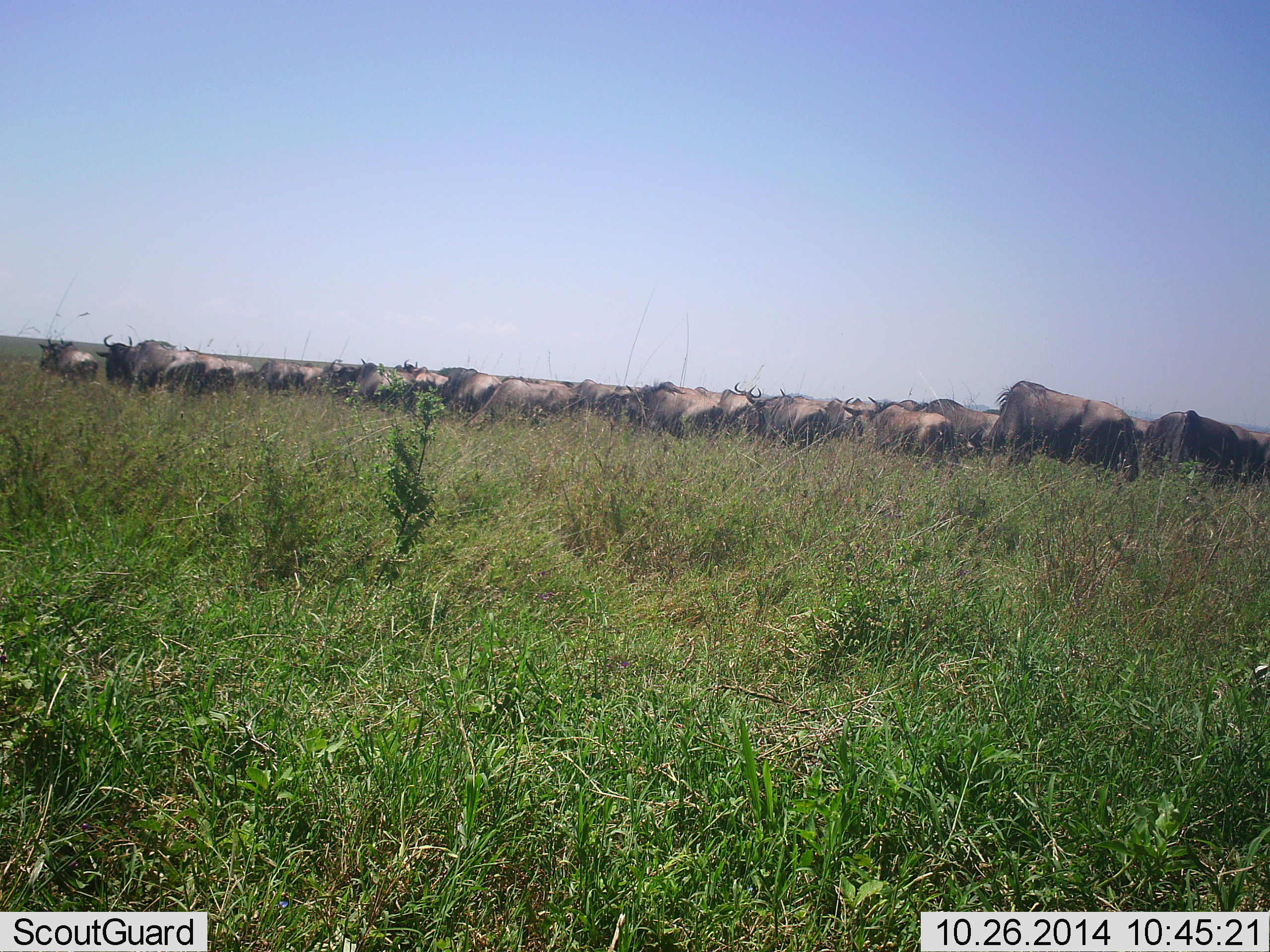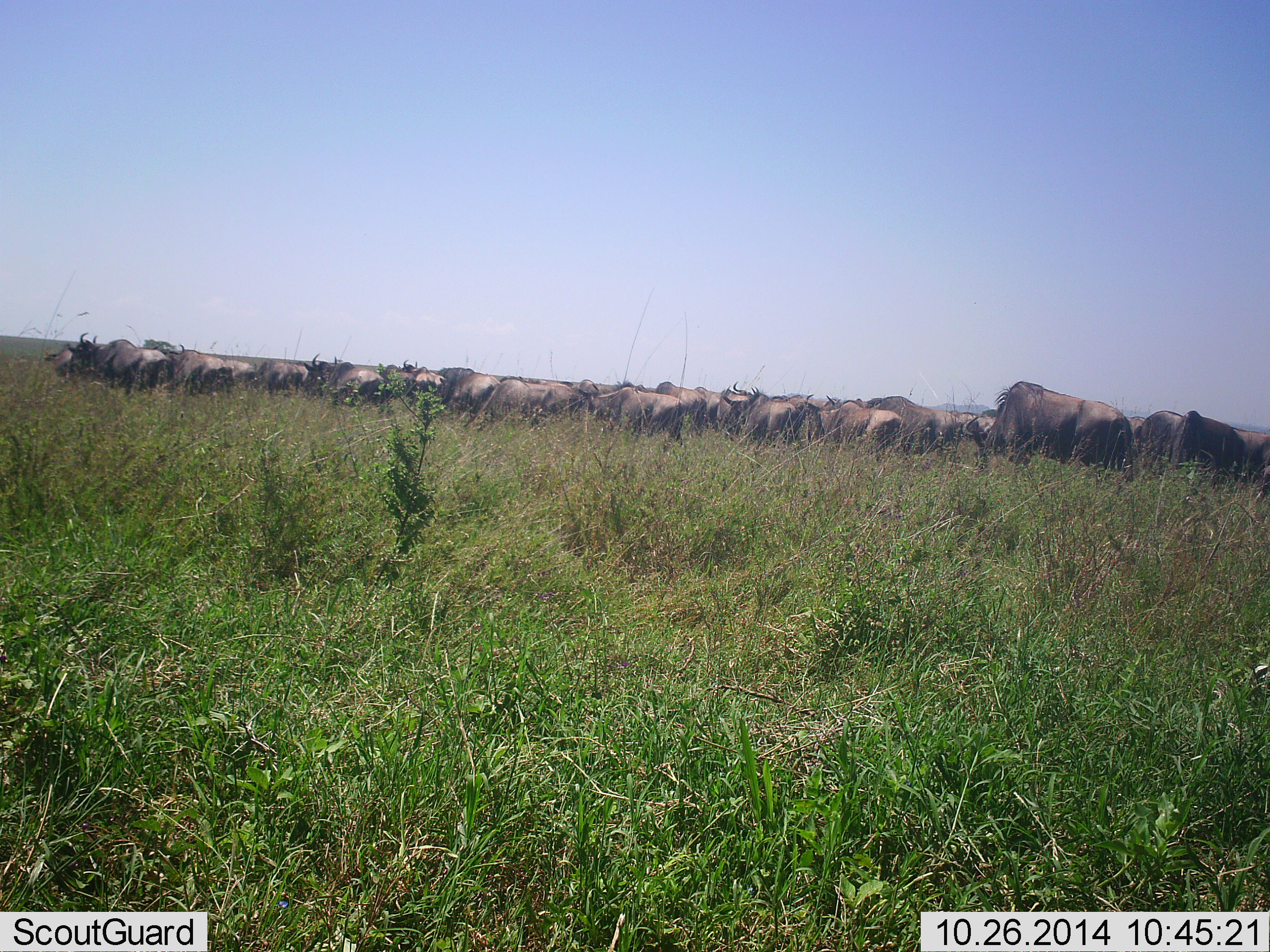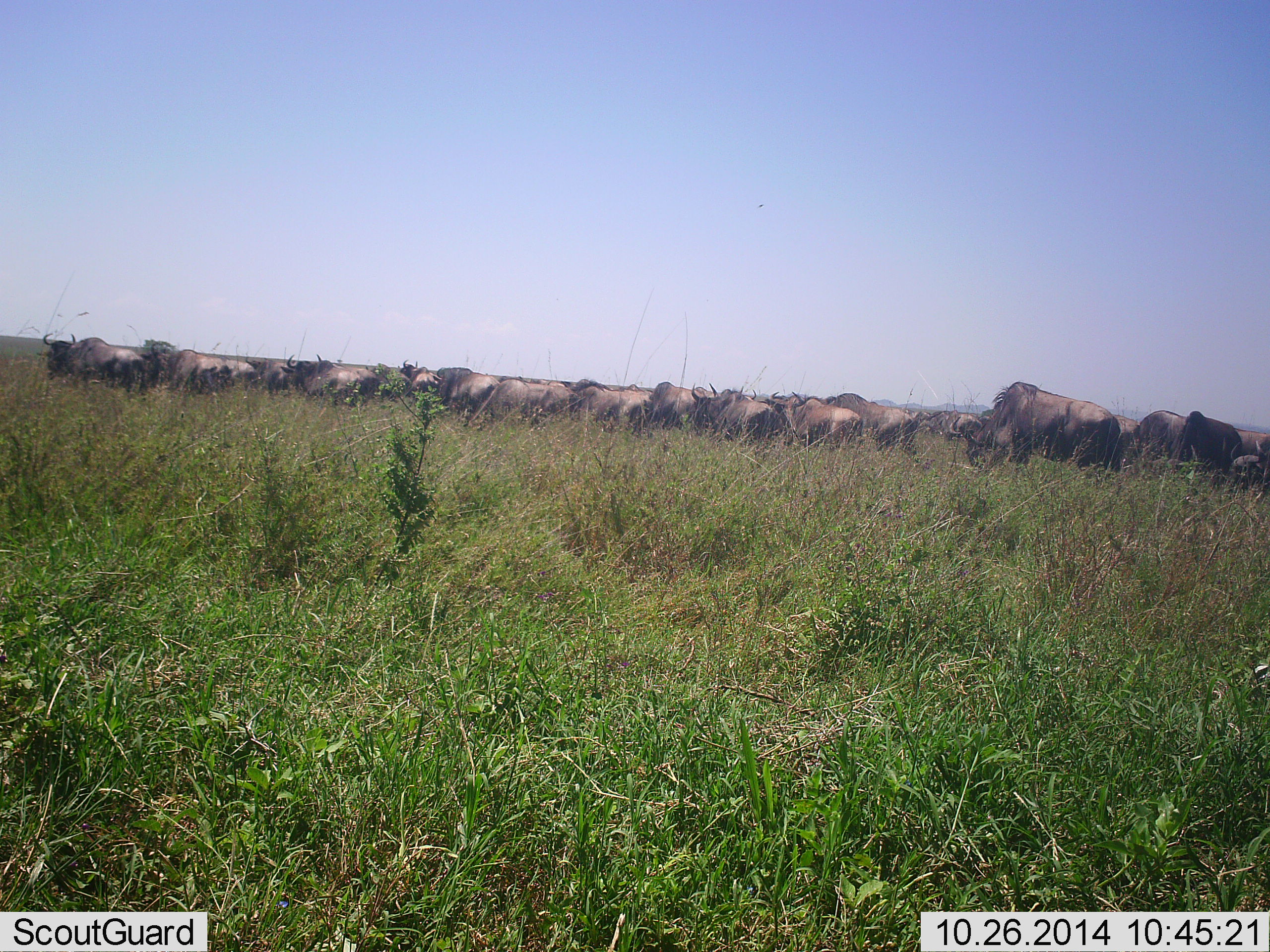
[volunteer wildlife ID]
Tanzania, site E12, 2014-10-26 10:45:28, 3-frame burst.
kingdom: Animalia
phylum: Chordata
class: Mammalia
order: Artiodactyla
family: Bovidae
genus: Connochaetes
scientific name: Connochaetes taurinus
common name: blue wildebeest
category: wildebeest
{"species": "wildebeest (blue wildebeest) (Connochaetes taurinus)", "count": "11-50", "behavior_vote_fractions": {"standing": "20%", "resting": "0%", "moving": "90%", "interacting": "0%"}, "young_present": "0%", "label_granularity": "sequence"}